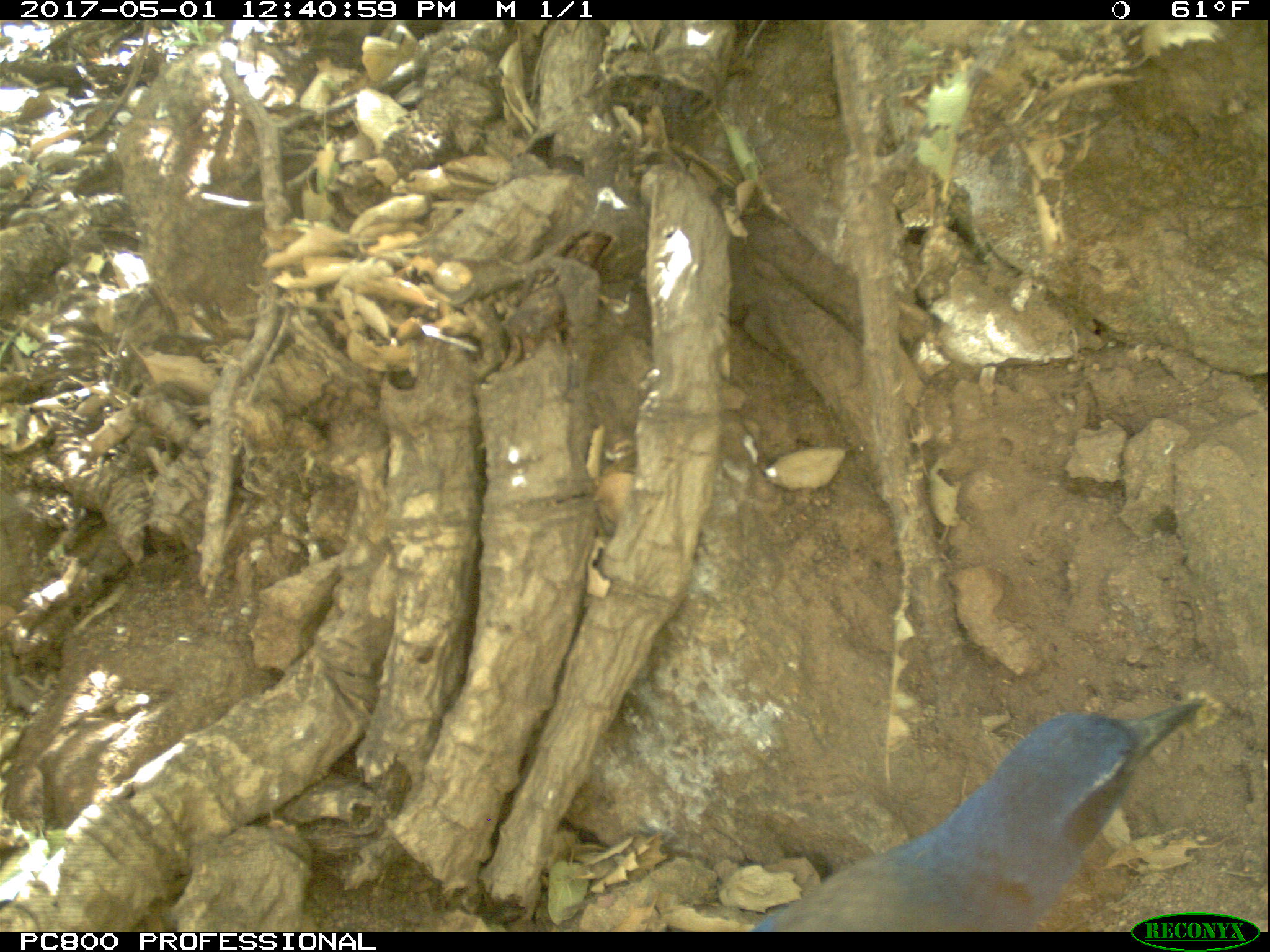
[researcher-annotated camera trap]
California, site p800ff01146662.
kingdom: Animalia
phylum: Chordata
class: Aves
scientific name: Aves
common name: bird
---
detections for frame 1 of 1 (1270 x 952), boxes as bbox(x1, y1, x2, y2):
bird: bbox(744, 697, 1202, 930)